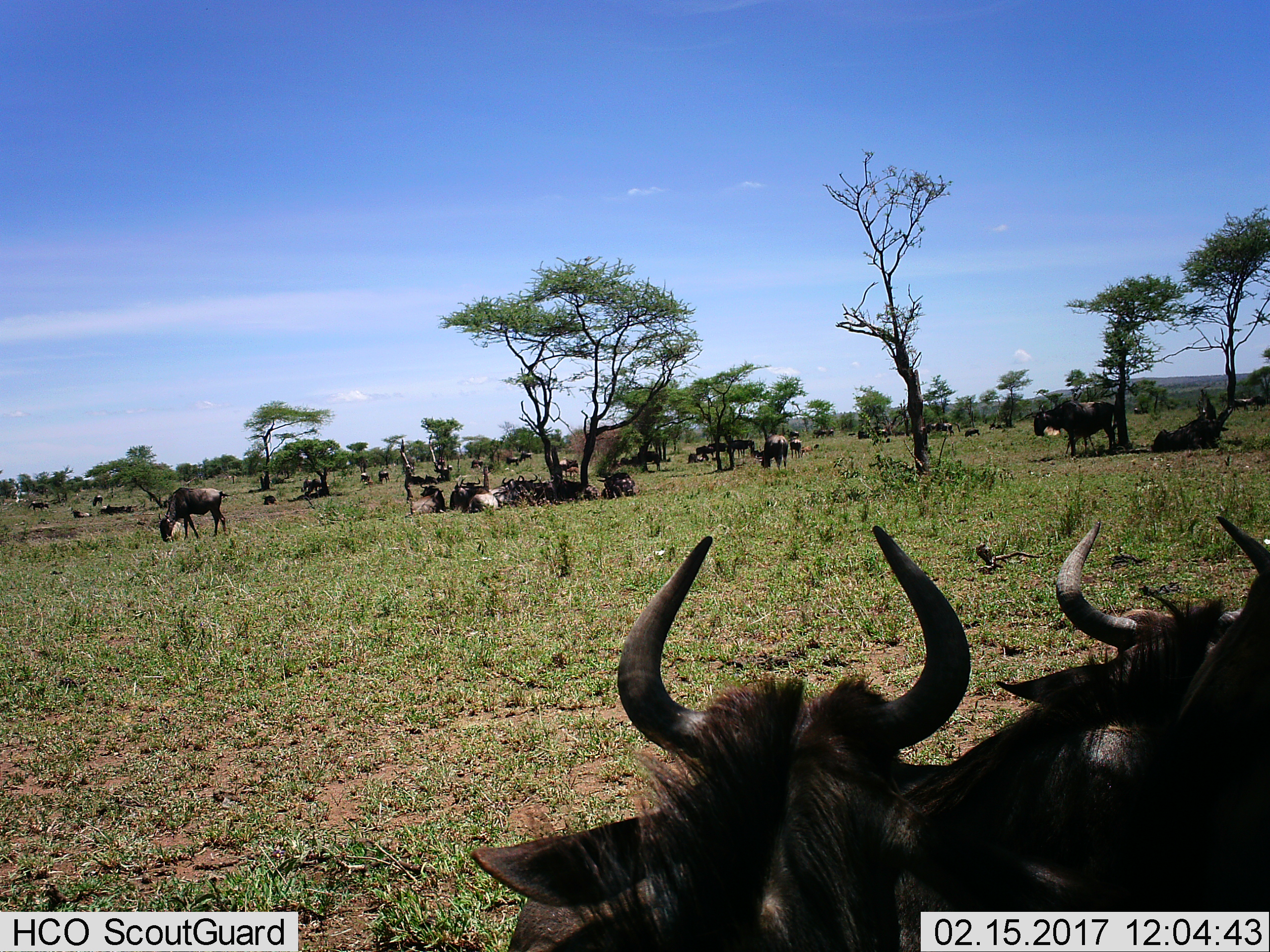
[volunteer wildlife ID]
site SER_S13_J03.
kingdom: Animalia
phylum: Chordata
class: Mammalia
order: Artiodactyla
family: Bovidae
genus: Connochaetes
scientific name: Connochaetes taurinus taurinus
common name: blue wildebeest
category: wildebeestblue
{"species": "wildebeestblue (blue wildebeest) (Connochaetes taurinus taurinus)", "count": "11-50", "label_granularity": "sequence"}